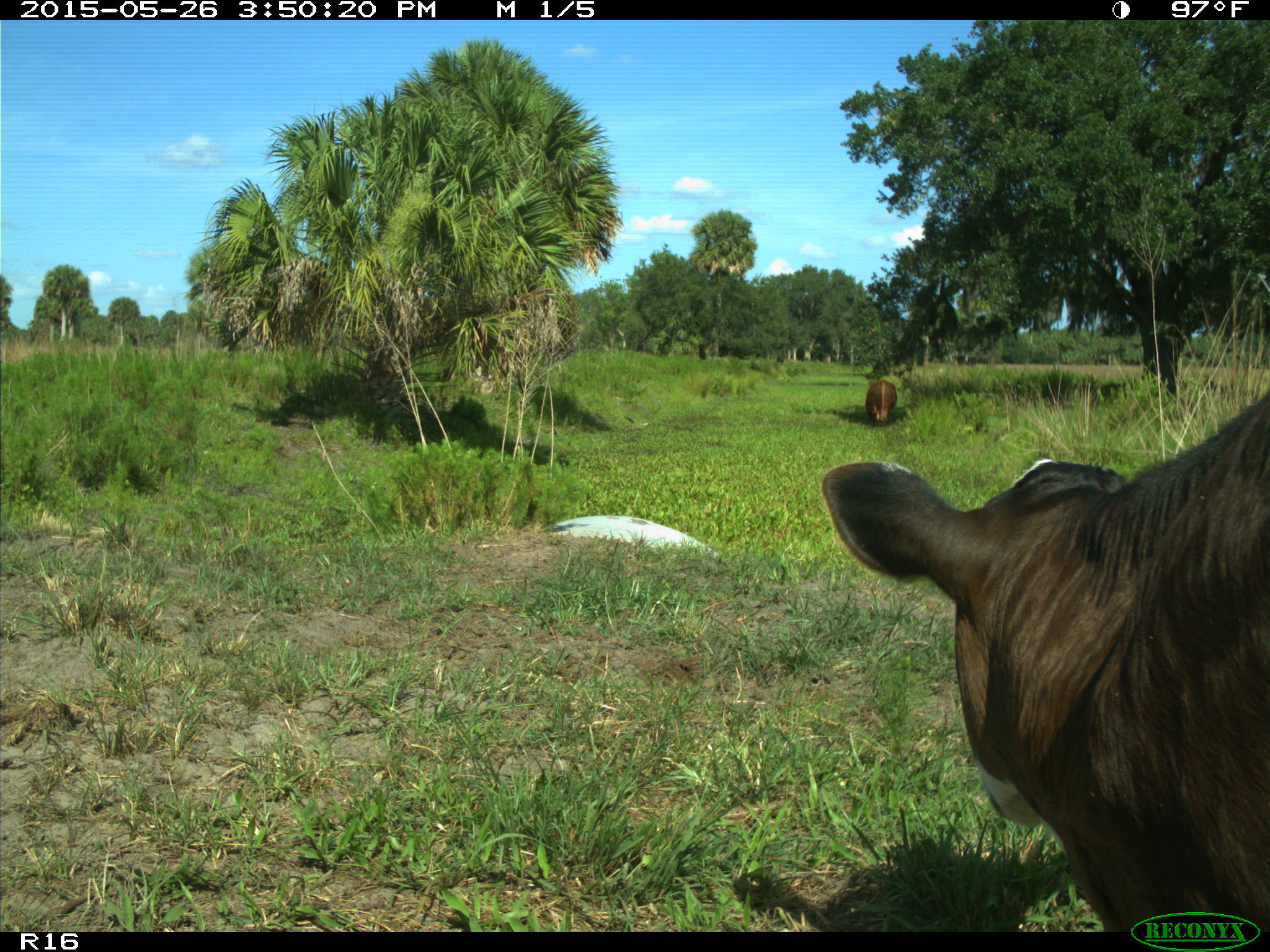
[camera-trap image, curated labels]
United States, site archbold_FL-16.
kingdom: Animalia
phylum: Chordata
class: Mammalia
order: Artiodactyla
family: Bovidae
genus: Bos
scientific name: Bos taurus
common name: domestic cow